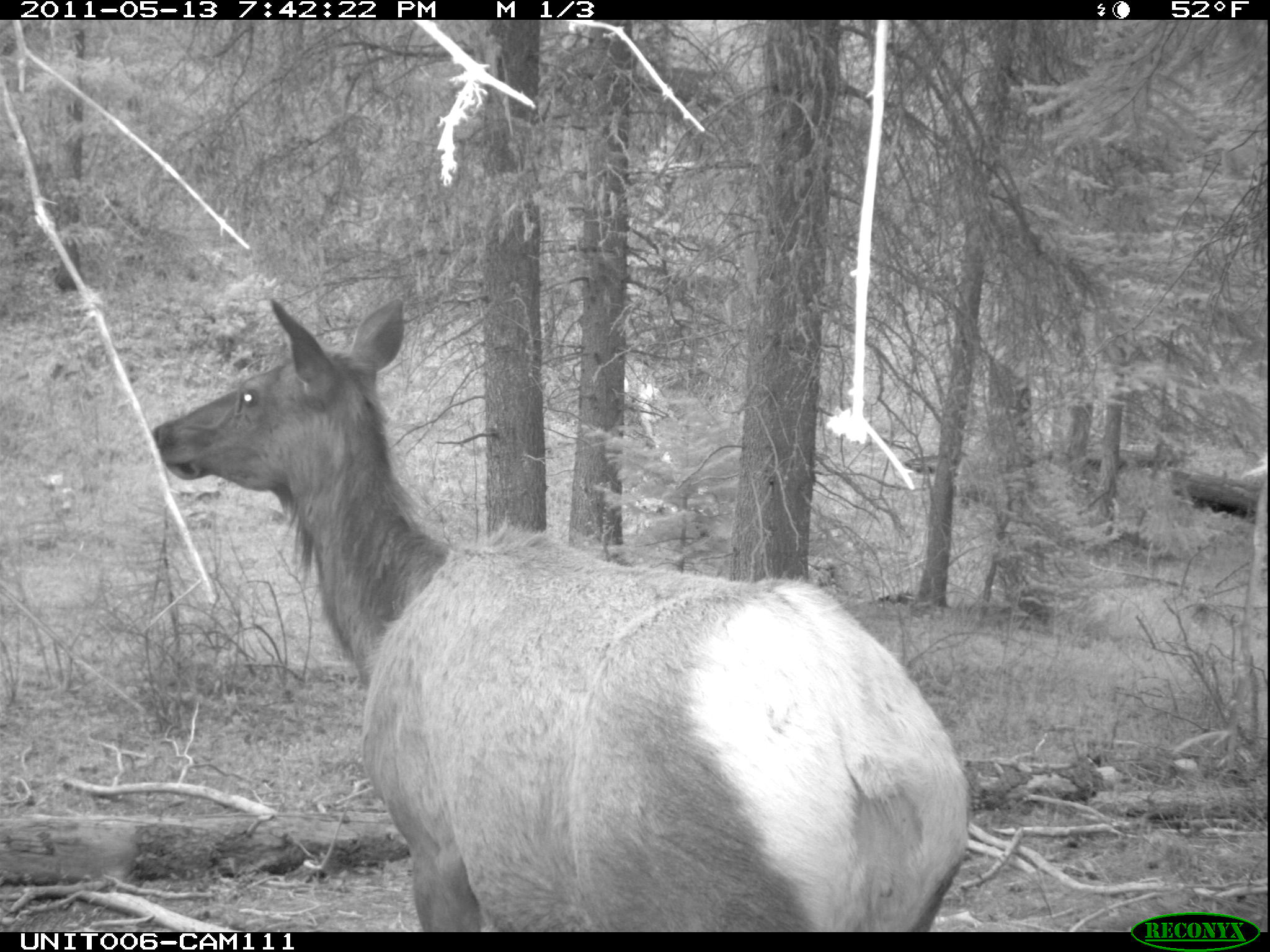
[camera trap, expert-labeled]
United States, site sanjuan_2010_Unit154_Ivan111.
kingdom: Animalia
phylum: Chordata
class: Mammalia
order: Artiodactyla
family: Cervidae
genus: Cervus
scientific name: Cervus elaphus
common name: red deer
Cervus elaphus (red deer).